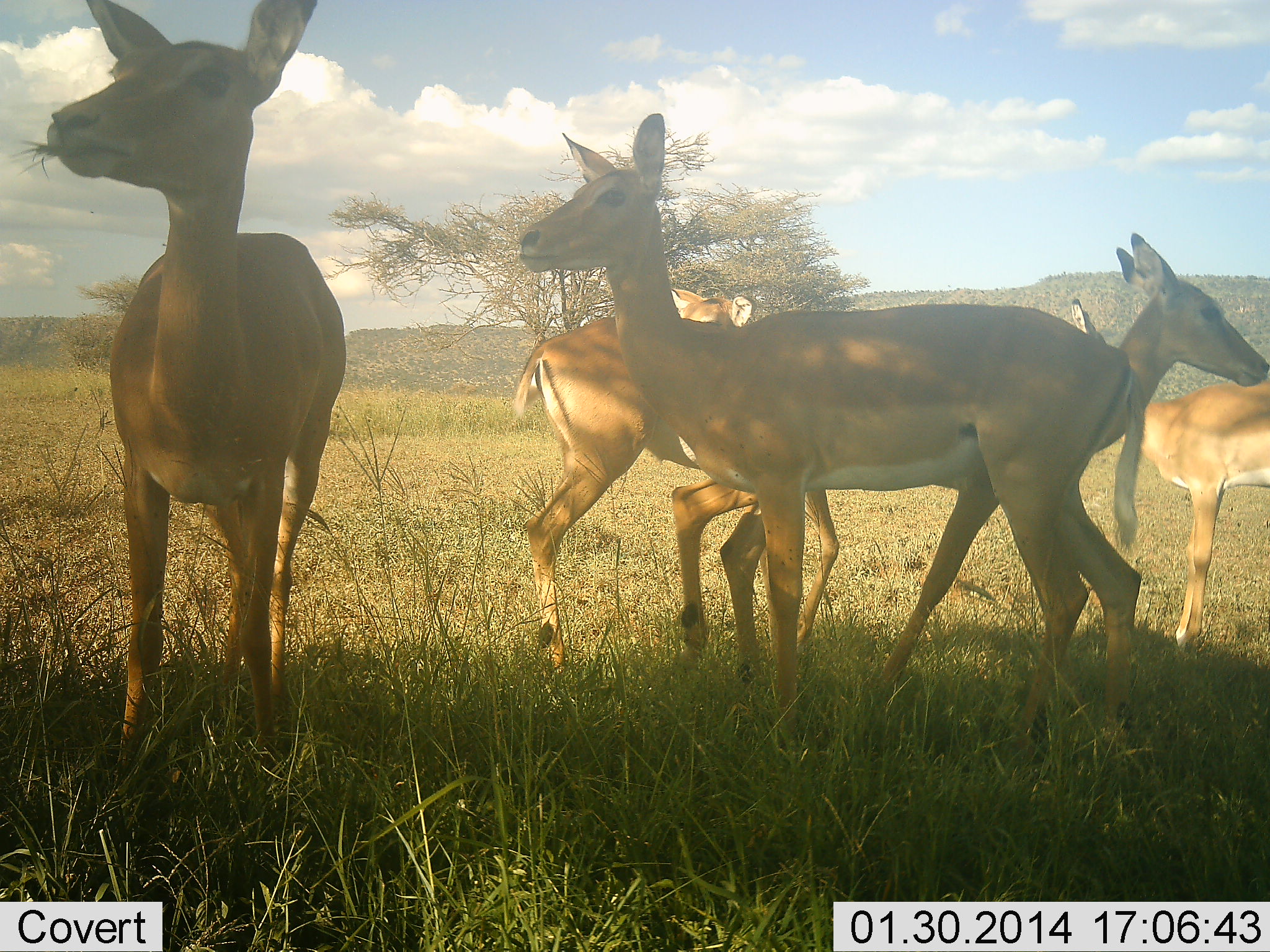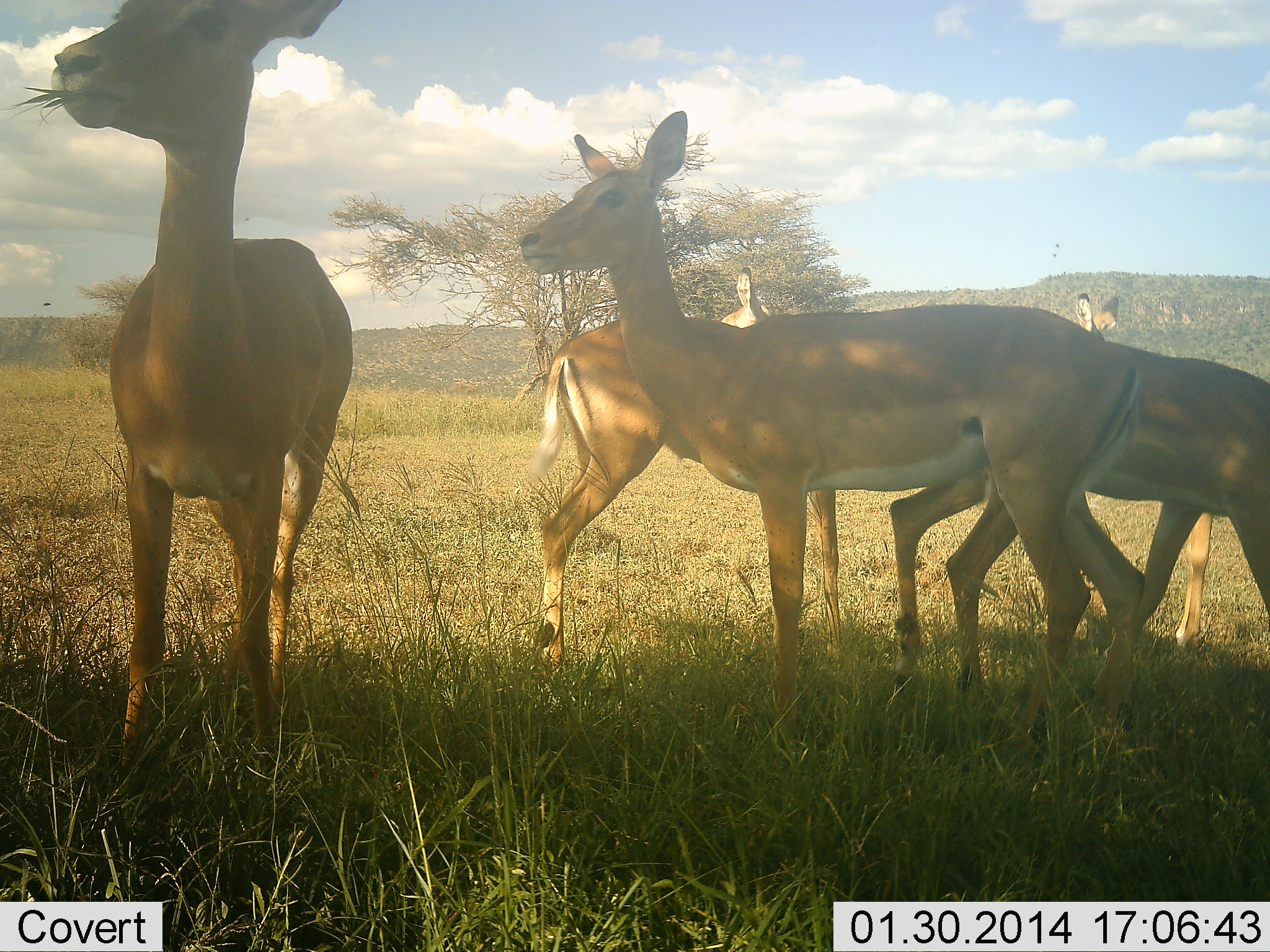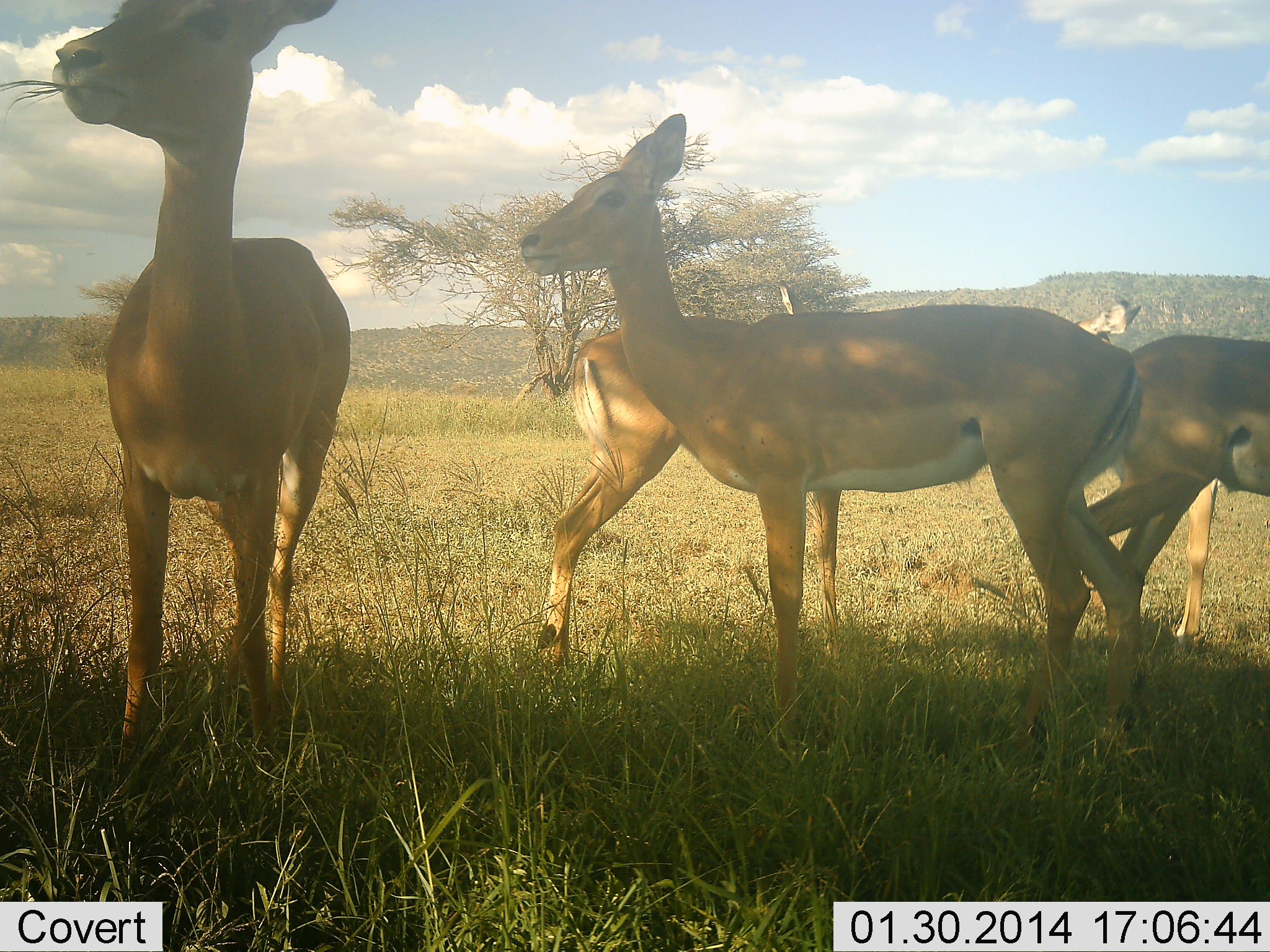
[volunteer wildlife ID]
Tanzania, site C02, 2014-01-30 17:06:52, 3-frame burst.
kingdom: Animalia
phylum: Chordata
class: Mammalia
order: Artiodactyla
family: Bovidae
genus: Aepyceros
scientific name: Aepyceros melampus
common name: impala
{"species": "impala (Aepyceros melampus)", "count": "5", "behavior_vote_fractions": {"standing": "90%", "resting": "10%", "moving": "60%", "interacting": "10%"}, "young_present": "0%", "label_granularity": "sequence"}